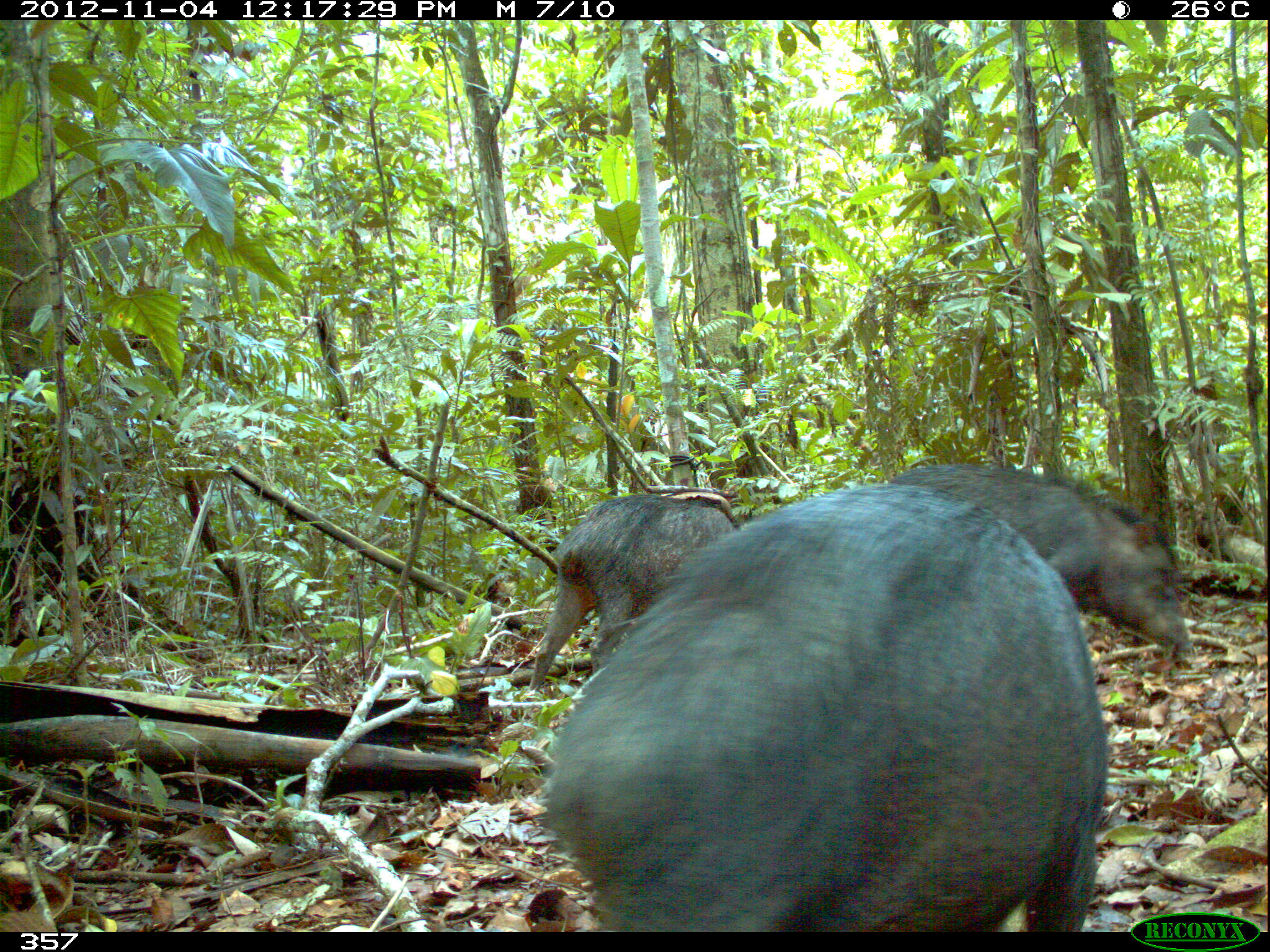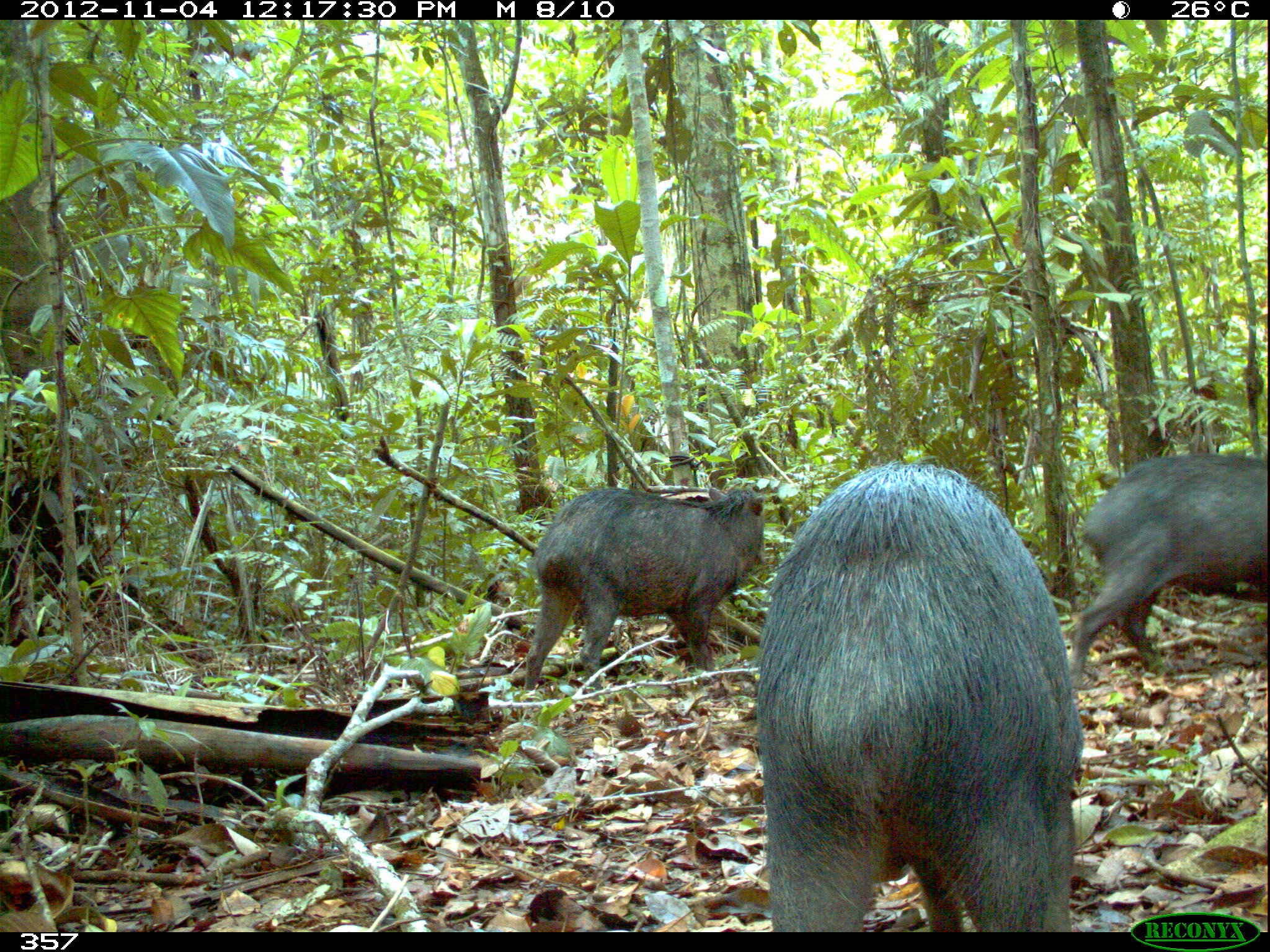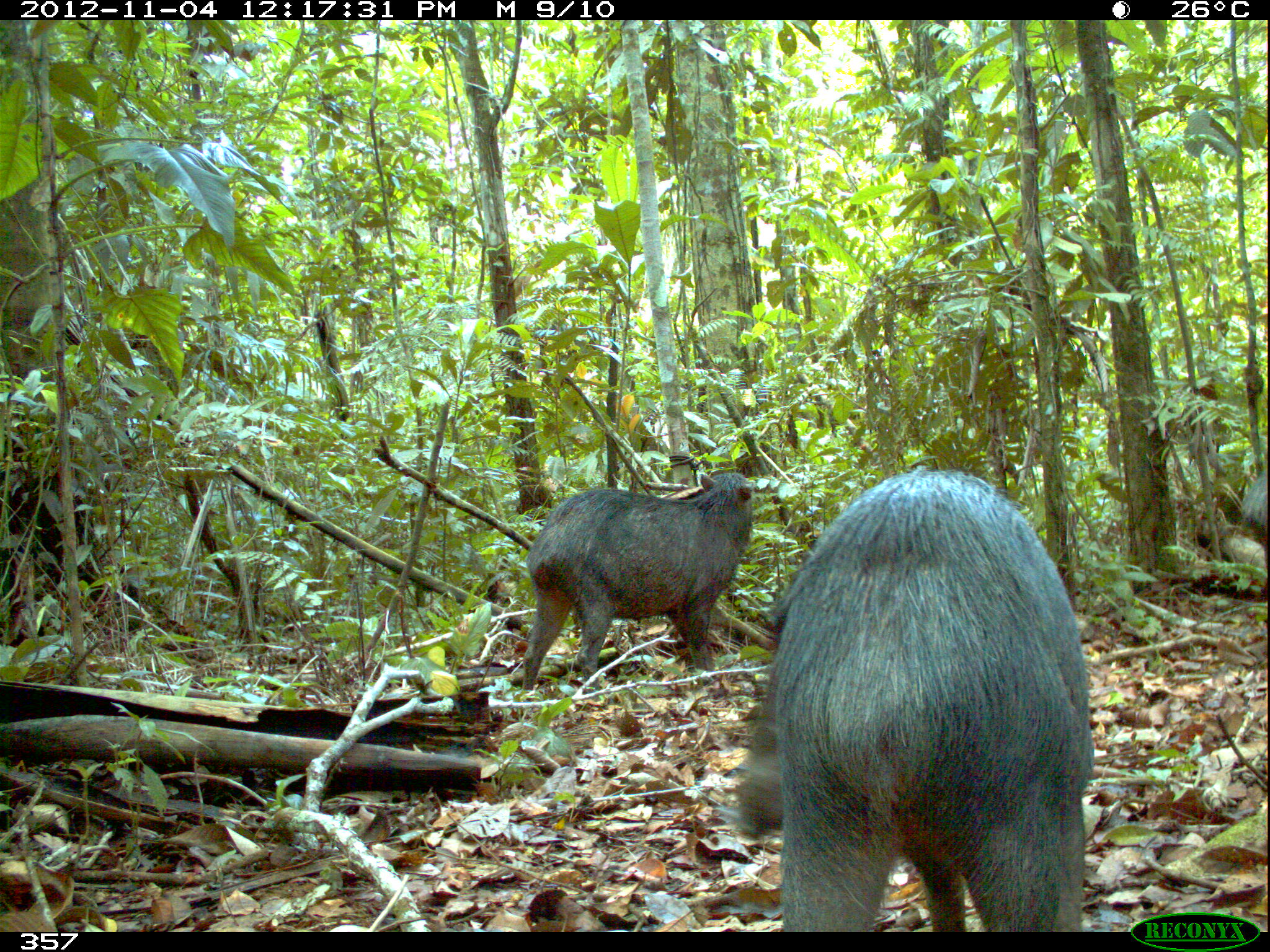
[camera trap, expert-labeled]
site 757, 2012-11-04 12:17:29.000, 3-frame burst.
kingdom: Animalia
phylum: Chordata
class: Mammalia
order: Artiodactyla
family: Tayassuidae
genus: Tayassu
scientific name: Tayassu pecari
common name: white-lipped peccary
Tayassu pecari (white-lipped peccary).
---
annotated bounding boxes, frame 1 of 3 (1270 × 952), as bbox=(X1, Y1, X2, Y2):
tayassu pecari: bbox=(547, 486, 1111, 933); bbox=(890, 462, 1190, 654); bbox=(529, 493, 734, 691)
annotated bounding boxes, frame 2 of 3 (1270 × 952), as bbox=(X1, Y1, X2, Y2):
tayassu pecari: bbox=(755, 456, 1085, 931); bbox=(514, 479, 768, 694); bbox=(1060, 447, 1267, 680)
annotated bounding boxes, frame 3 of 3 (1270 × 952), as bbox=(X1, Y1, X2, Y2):
tayassu pecari: bbox=(733, 467, 1095, 931); bbox=(522, 471, 755, 694)